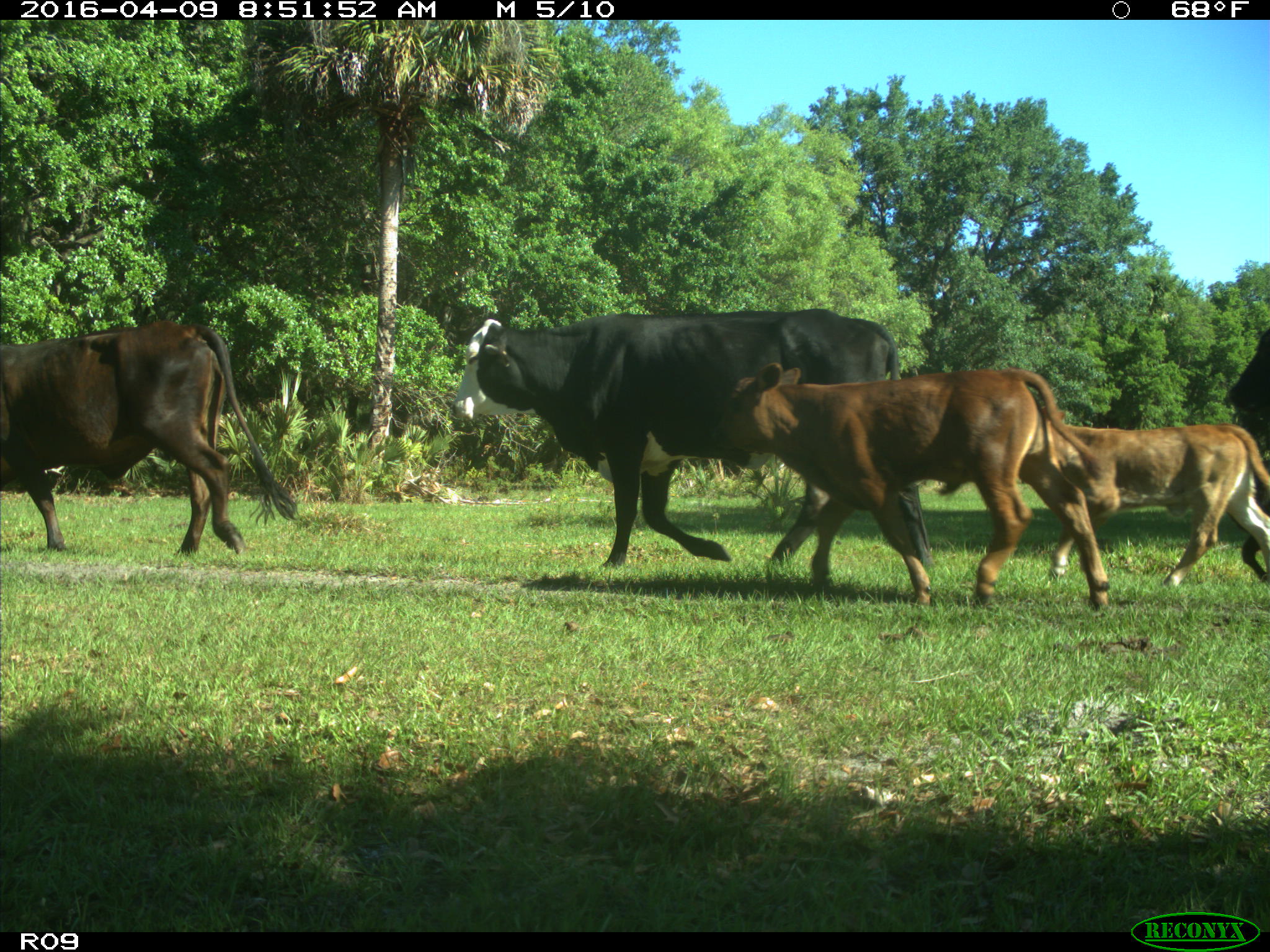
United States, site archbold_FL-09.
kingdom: Animalia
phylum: Chordata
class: Mammalia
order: Artiodactyla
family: Bovidae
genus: Bos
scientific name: Bos taurus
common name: domestic cow